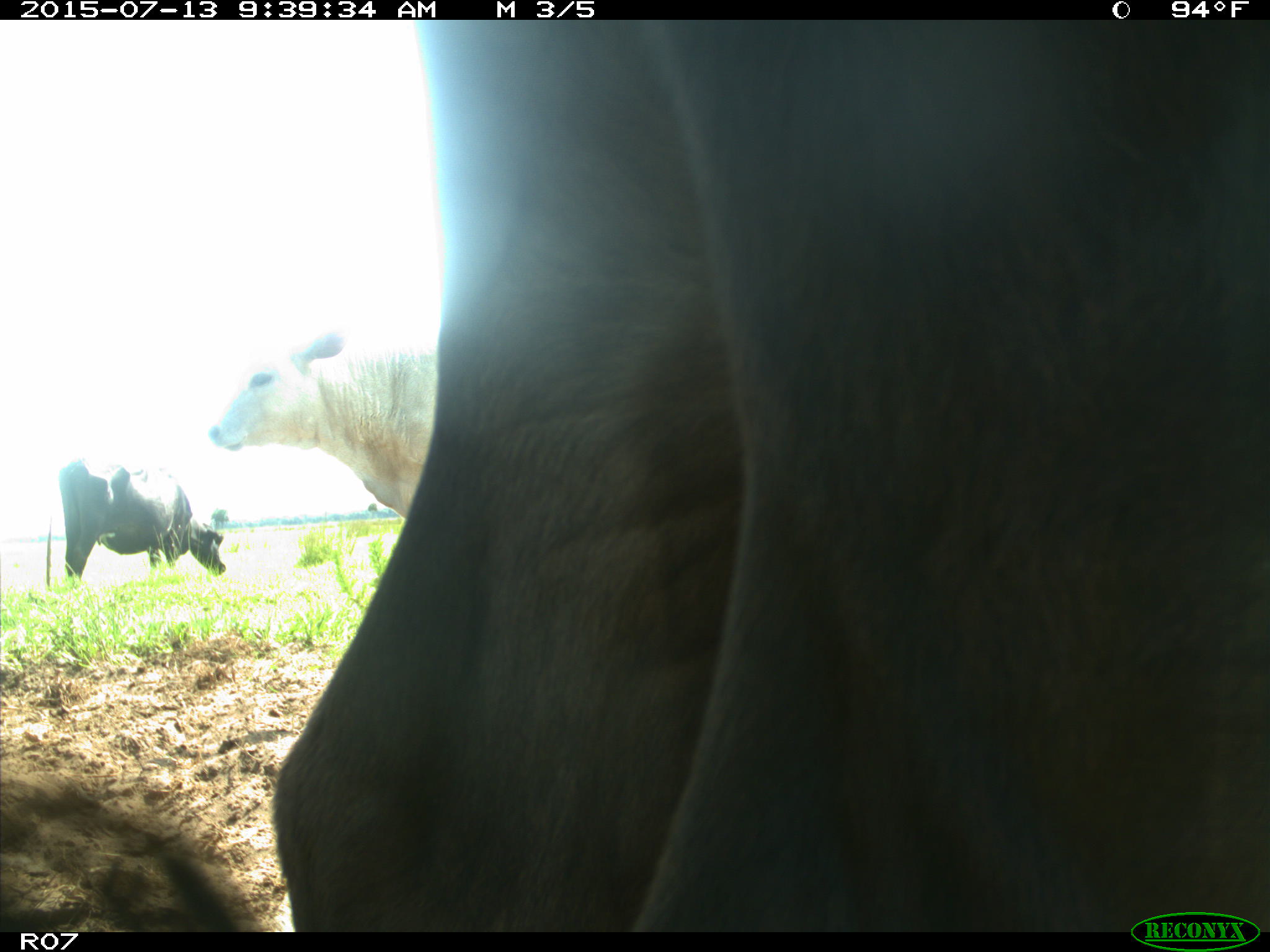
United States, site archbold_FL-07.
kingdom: Animalia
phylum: Chordata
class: Mammalia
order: Artiodactyla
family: Bovidae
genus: Bos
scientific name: Bos taurus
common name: domestic cow